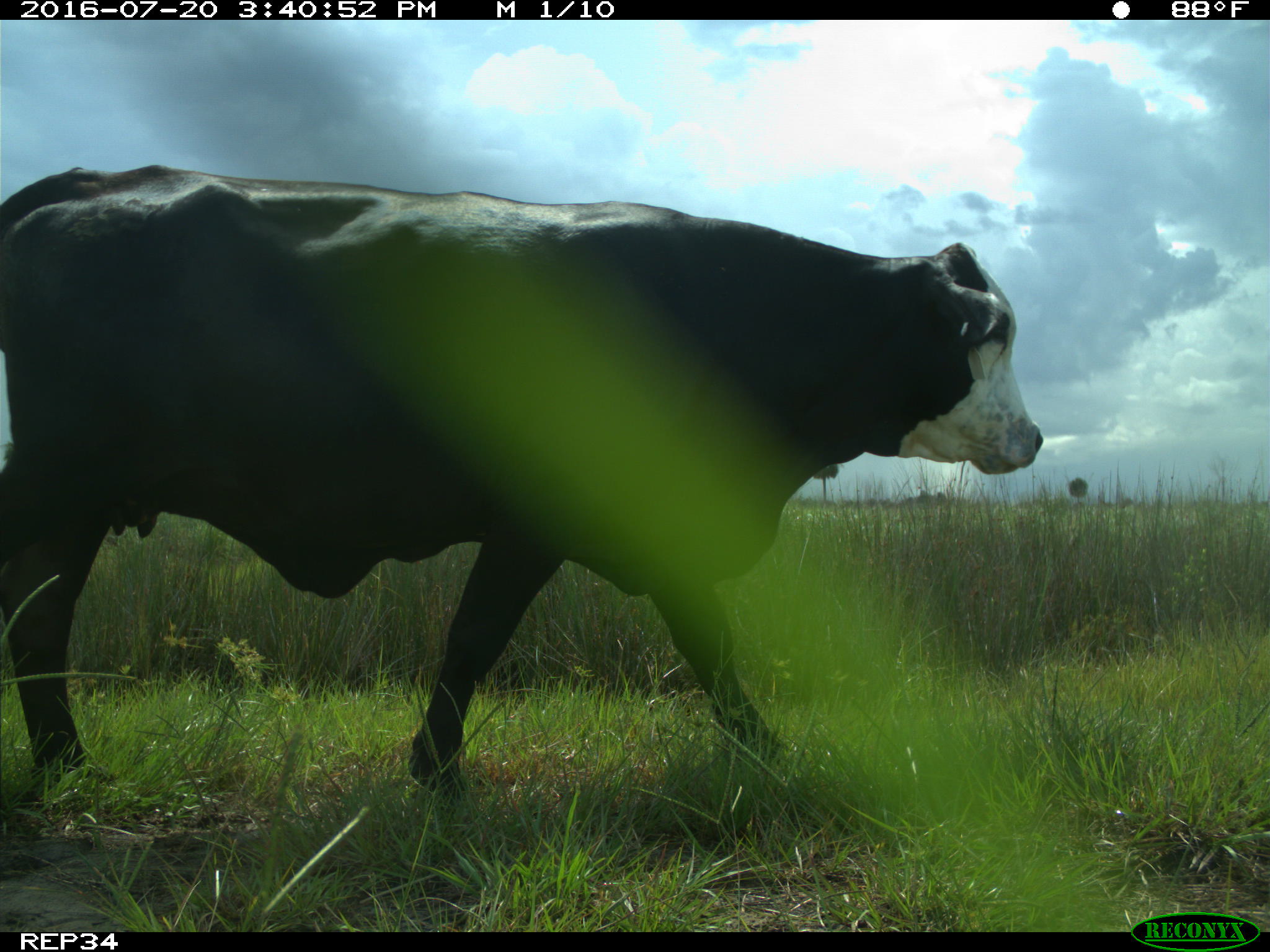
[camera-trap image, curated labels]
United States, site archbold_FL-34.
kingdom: Animalia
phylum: Chordata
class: Mammalia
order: Artiodactyla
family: Bovidae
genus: Bos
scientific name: Bos taurus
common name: domestic cow